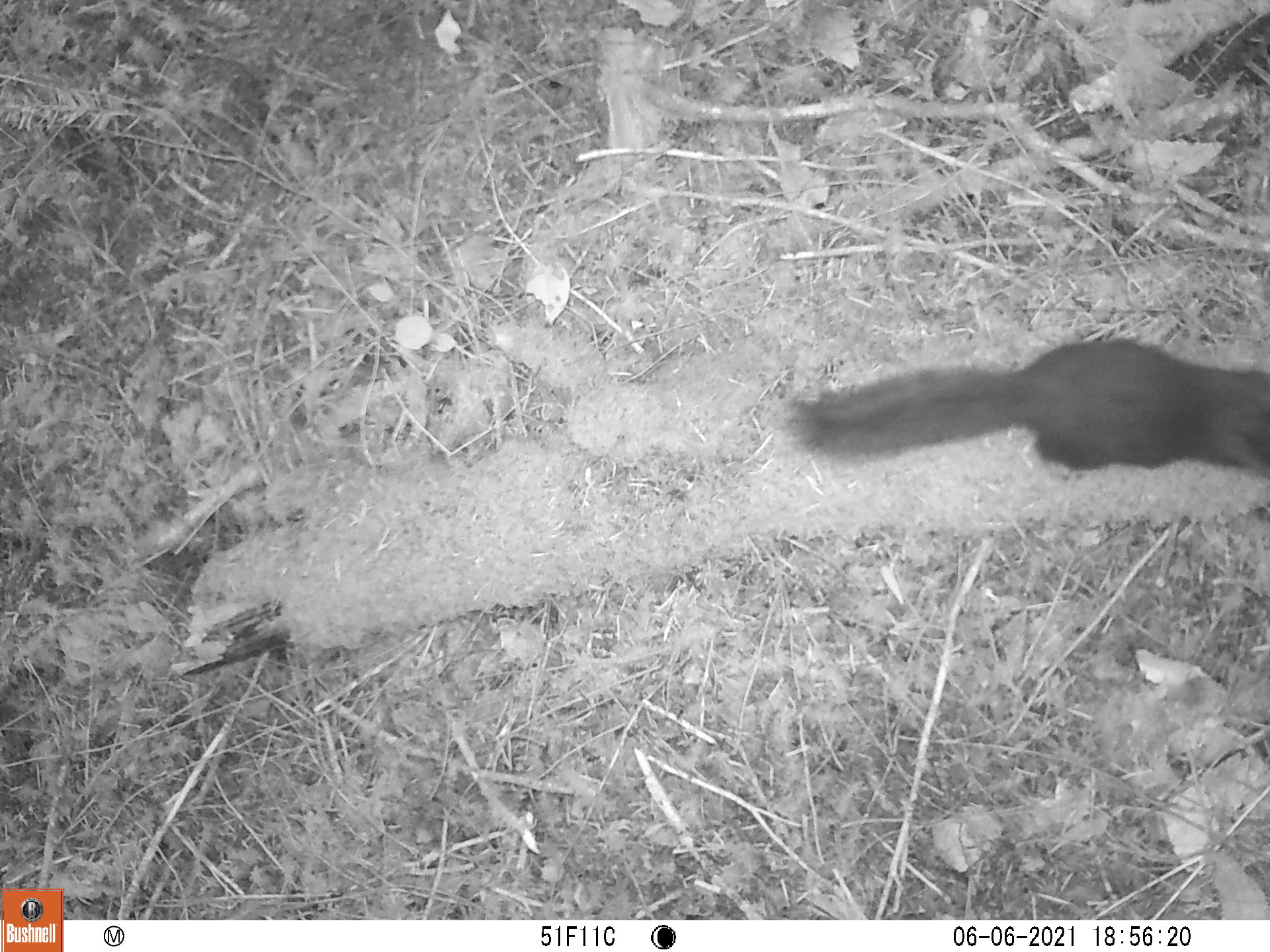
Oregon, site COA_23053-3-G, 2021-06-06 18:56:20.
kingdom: Animalia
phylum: Chordata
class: Mammalia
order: Rodentia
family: Sciuridae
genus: Tamiasciurus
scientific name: Tamiasciurus douglasii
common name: douglas squirrel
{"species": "douglas squirrel (Tamiasciurus douglasii)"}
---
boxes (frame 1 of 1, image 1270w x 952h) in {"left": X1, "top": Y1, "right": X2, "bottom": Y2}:
douglas squirrel: {"left": 773, "top": 317, "right": 1267, "bottom": 493}